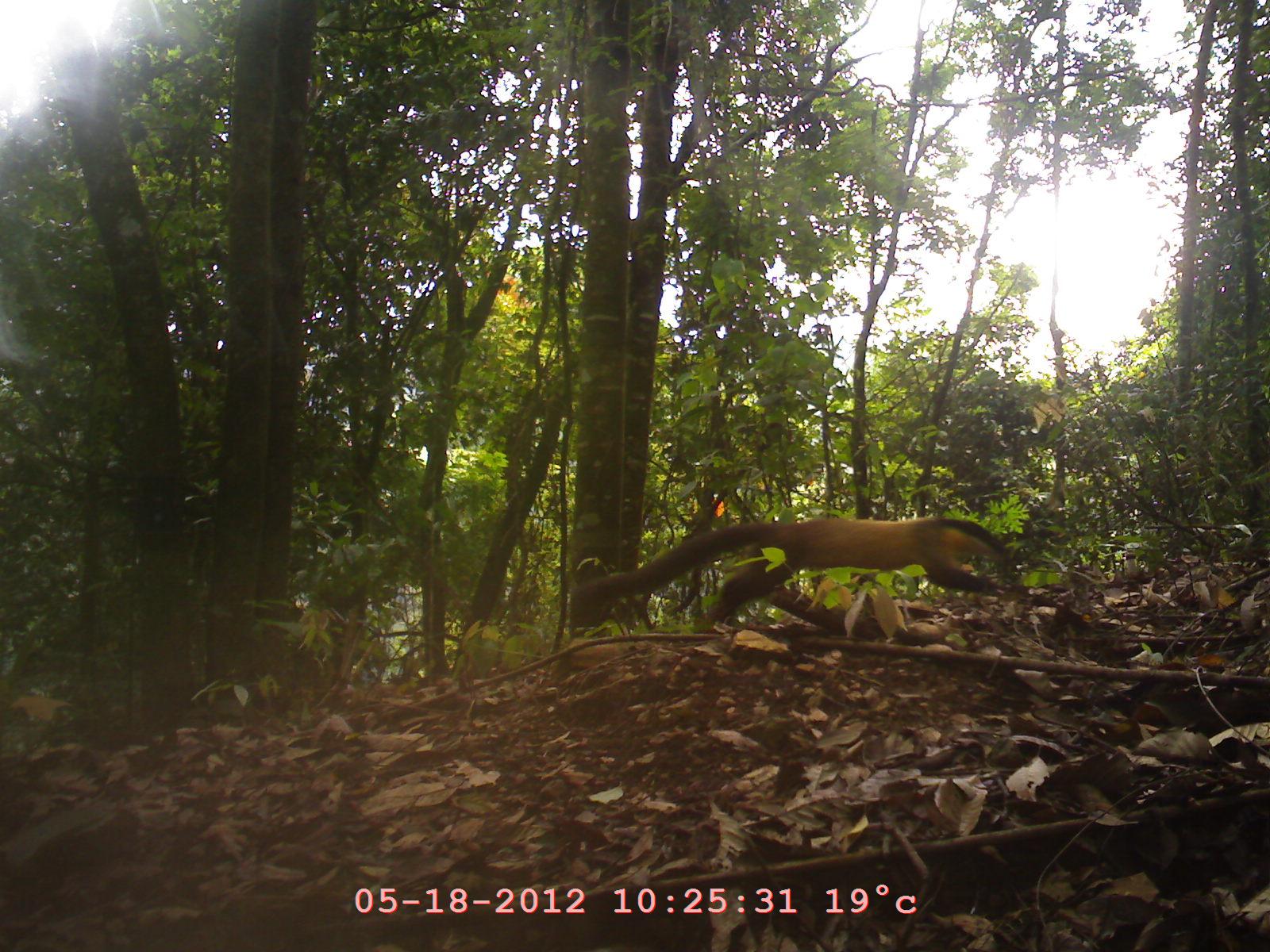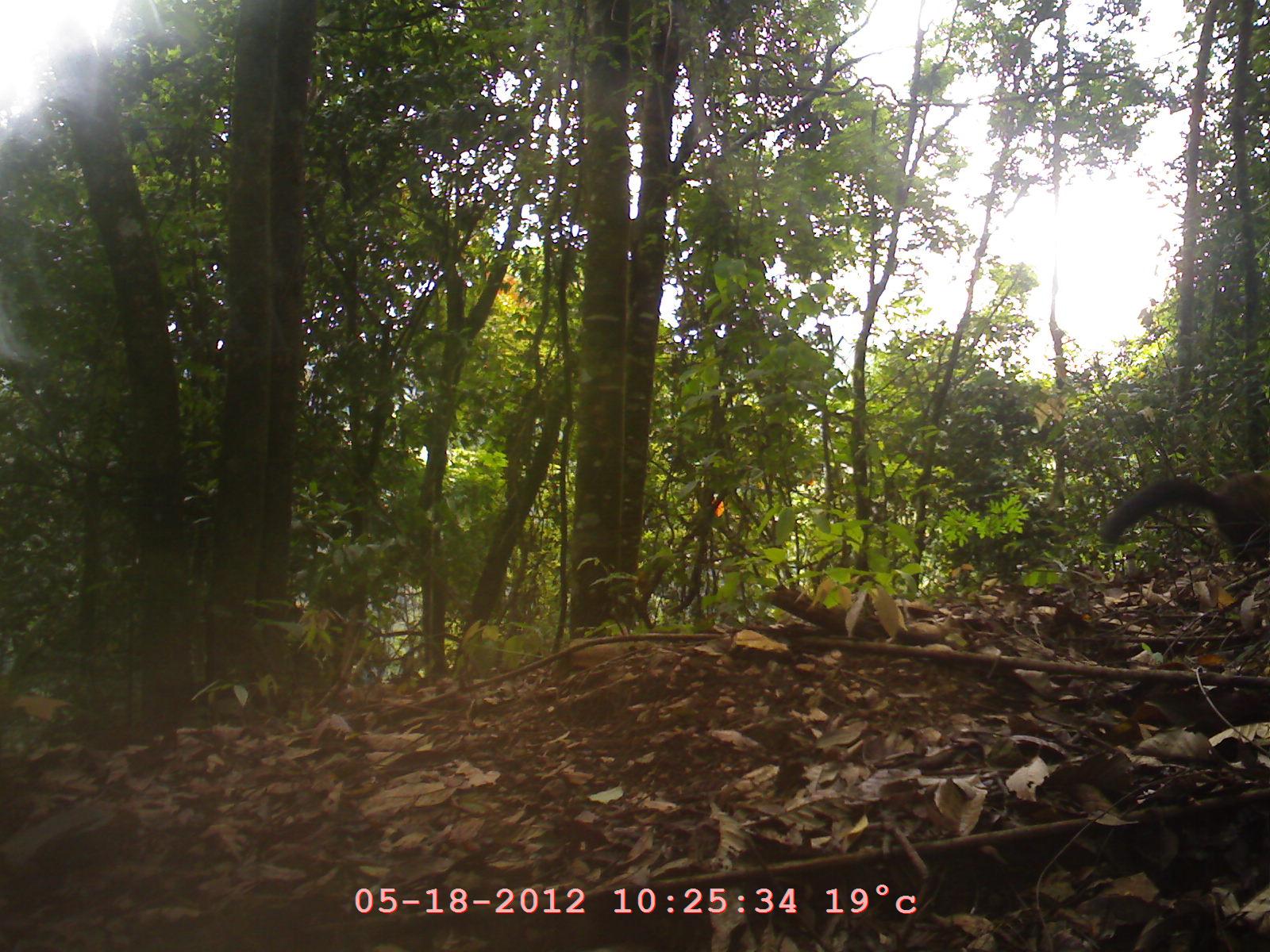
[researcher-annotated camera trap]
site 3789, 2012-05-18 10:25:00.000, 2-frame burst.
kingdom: Animalia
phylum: Chordata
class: Mammalia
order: Carnivora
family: Mustelidae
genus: Martes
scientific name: Martes flavigula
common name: yellow-throated marten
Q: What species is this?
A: Martes flavigula (yellow-throated marten).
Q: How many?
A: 1.